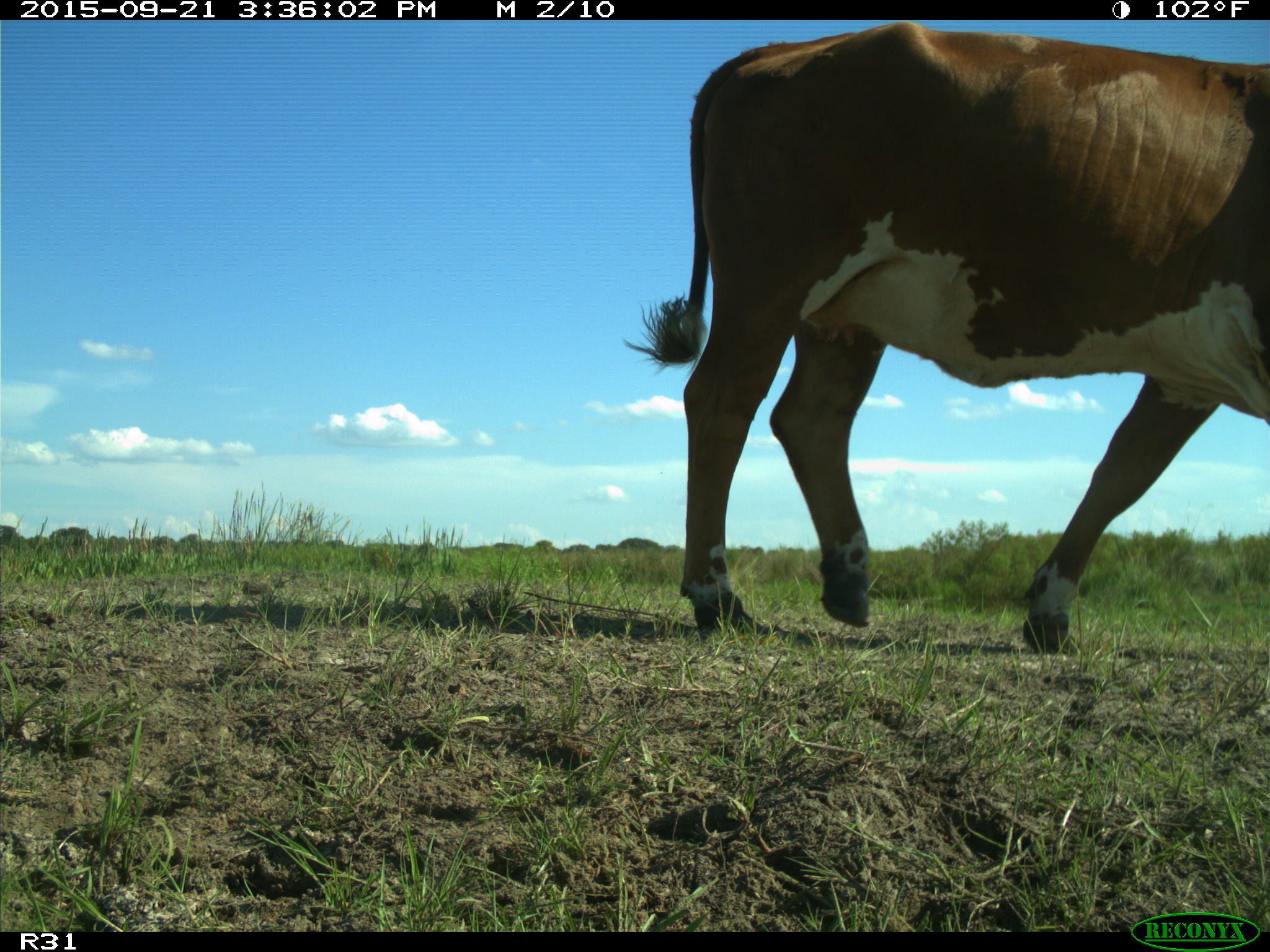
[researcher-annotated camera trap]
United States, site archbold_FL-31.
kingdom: Animalia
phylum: Chordata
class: Mammalia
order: Artiodactyla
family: Bovidae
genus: Bos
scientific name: Bos taurus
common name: domestic cow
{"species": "Bos taurus (domestic cow)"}